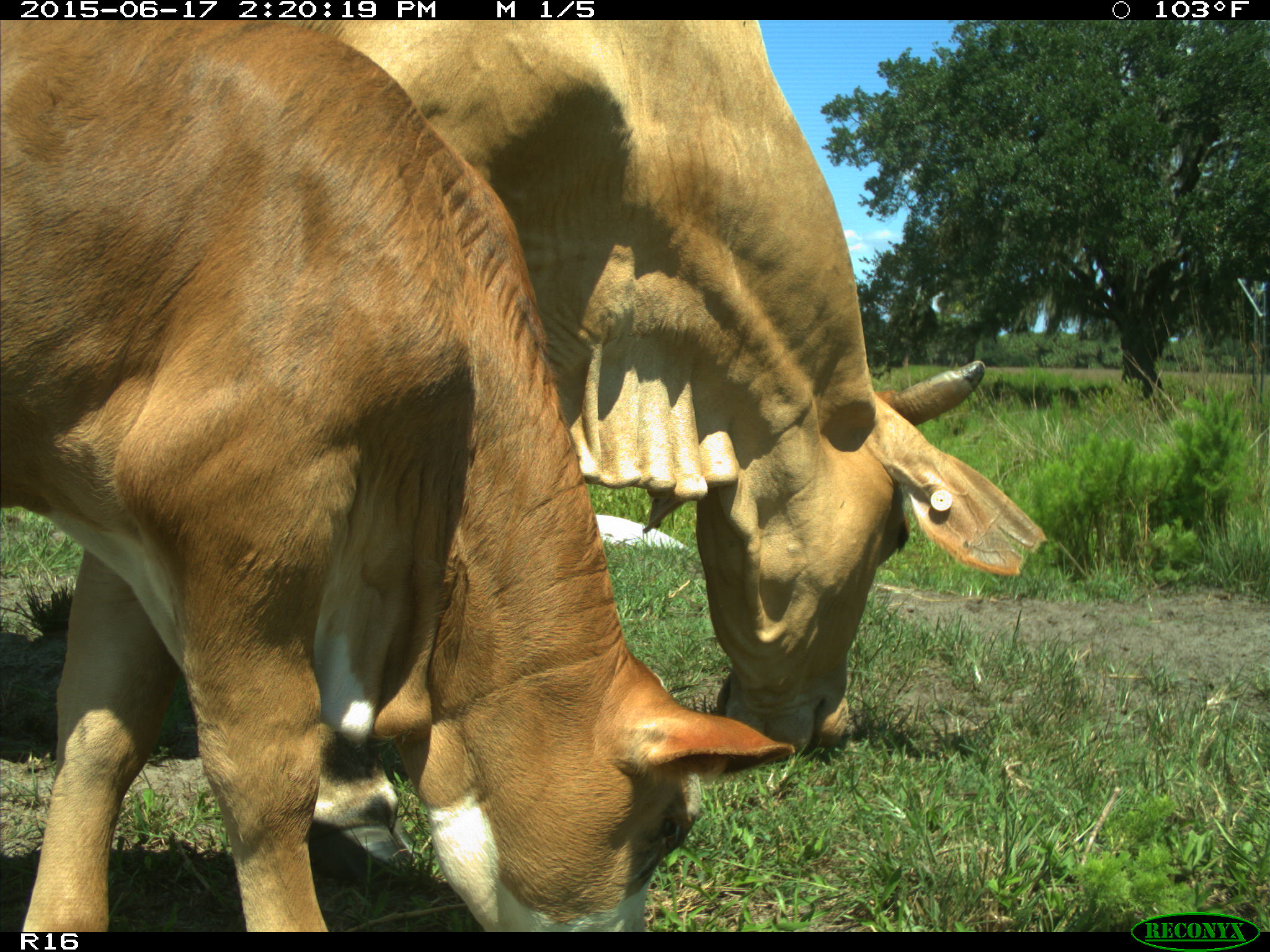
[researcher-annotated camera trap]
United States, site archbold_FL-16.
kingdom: Animalia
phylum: Chordata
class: Mammalia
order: Artiodactyla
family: Bovidae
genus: Bos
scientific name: Bos taurus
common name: domestic cow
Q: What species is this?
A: Bos taurus (domestic cow).